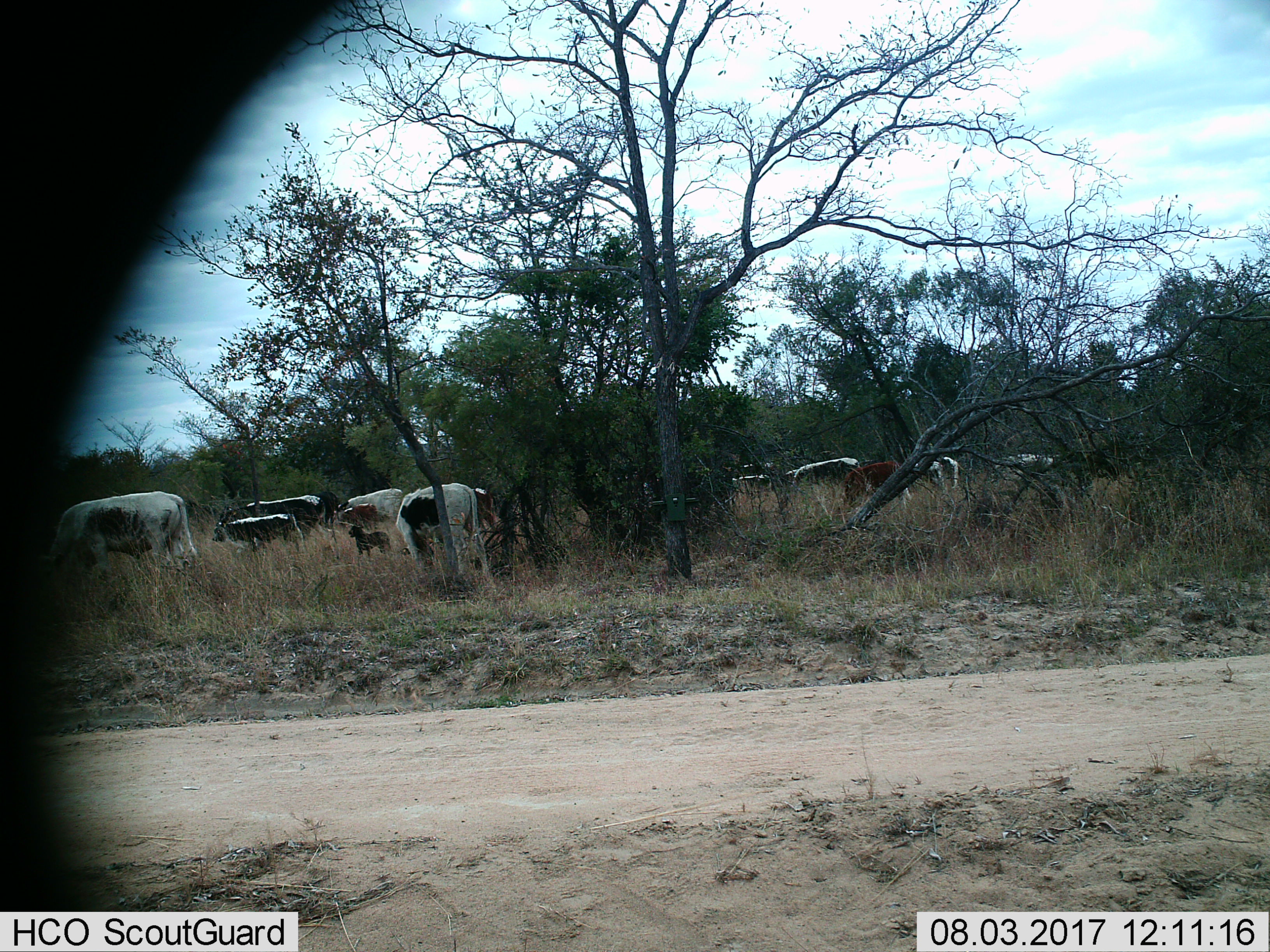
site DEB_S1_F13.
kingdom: Animalia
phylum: Chordata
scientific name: Vertebrata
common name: domestic animal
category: domesticanimal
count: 11-50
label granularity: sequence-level